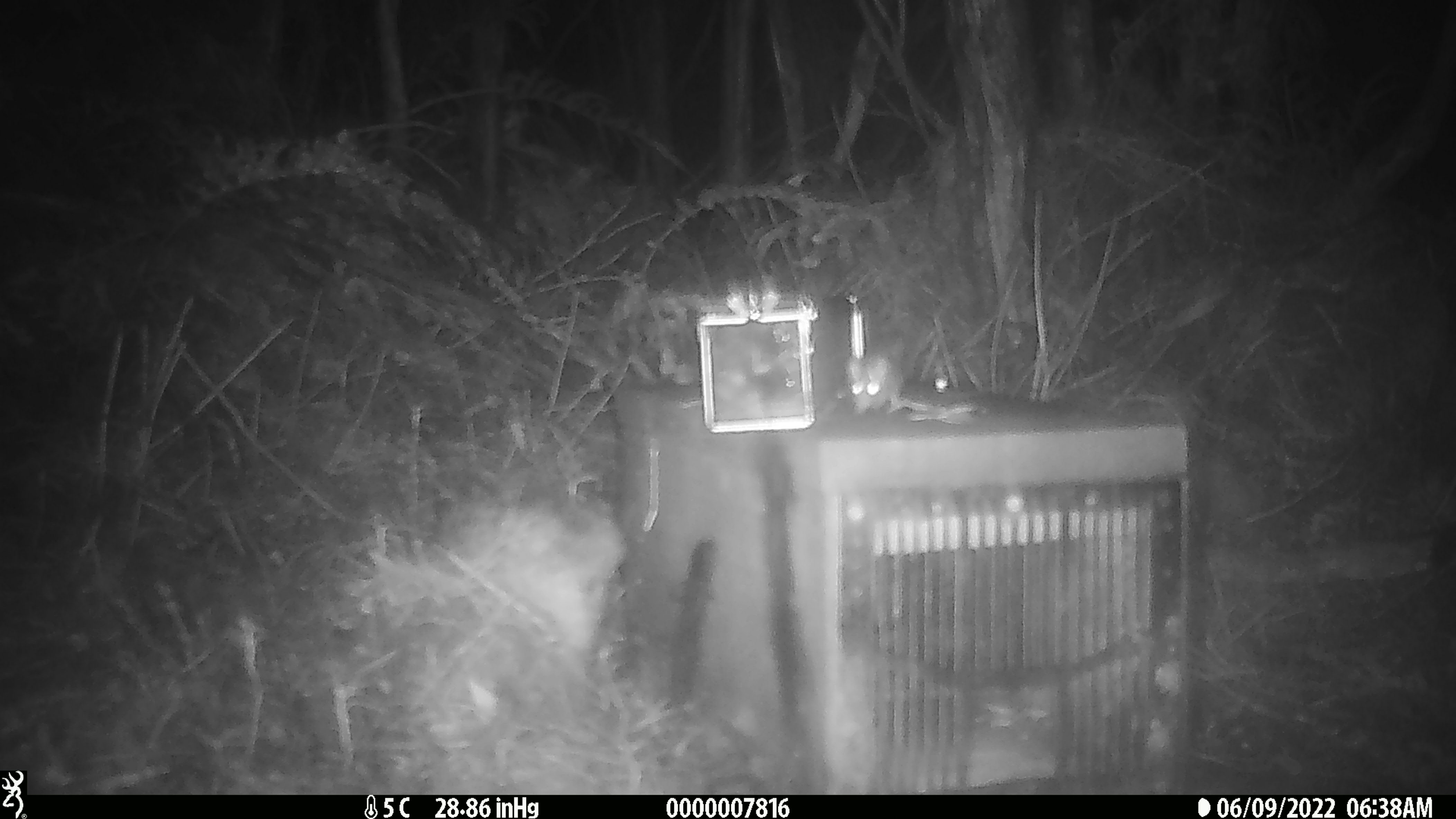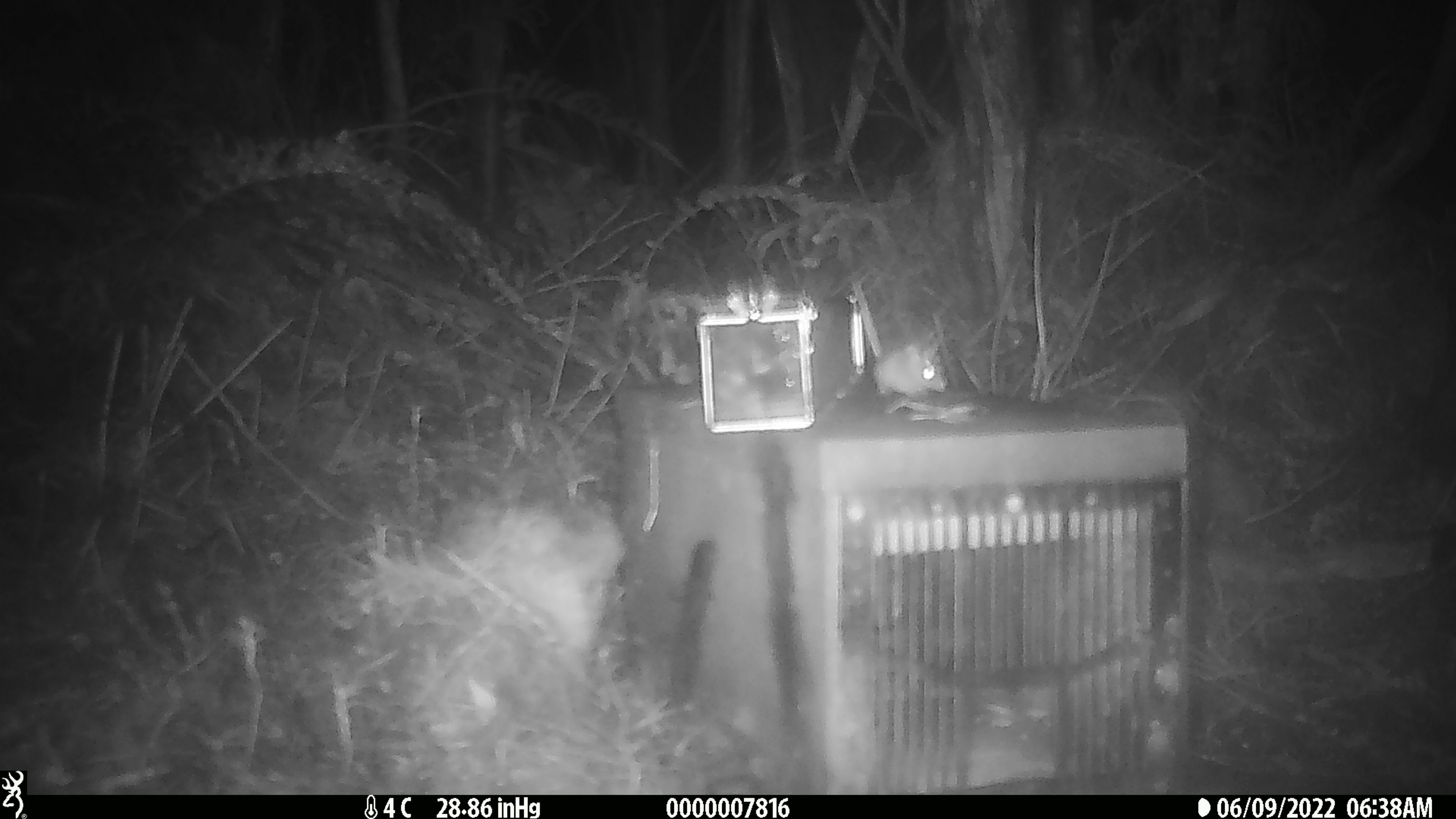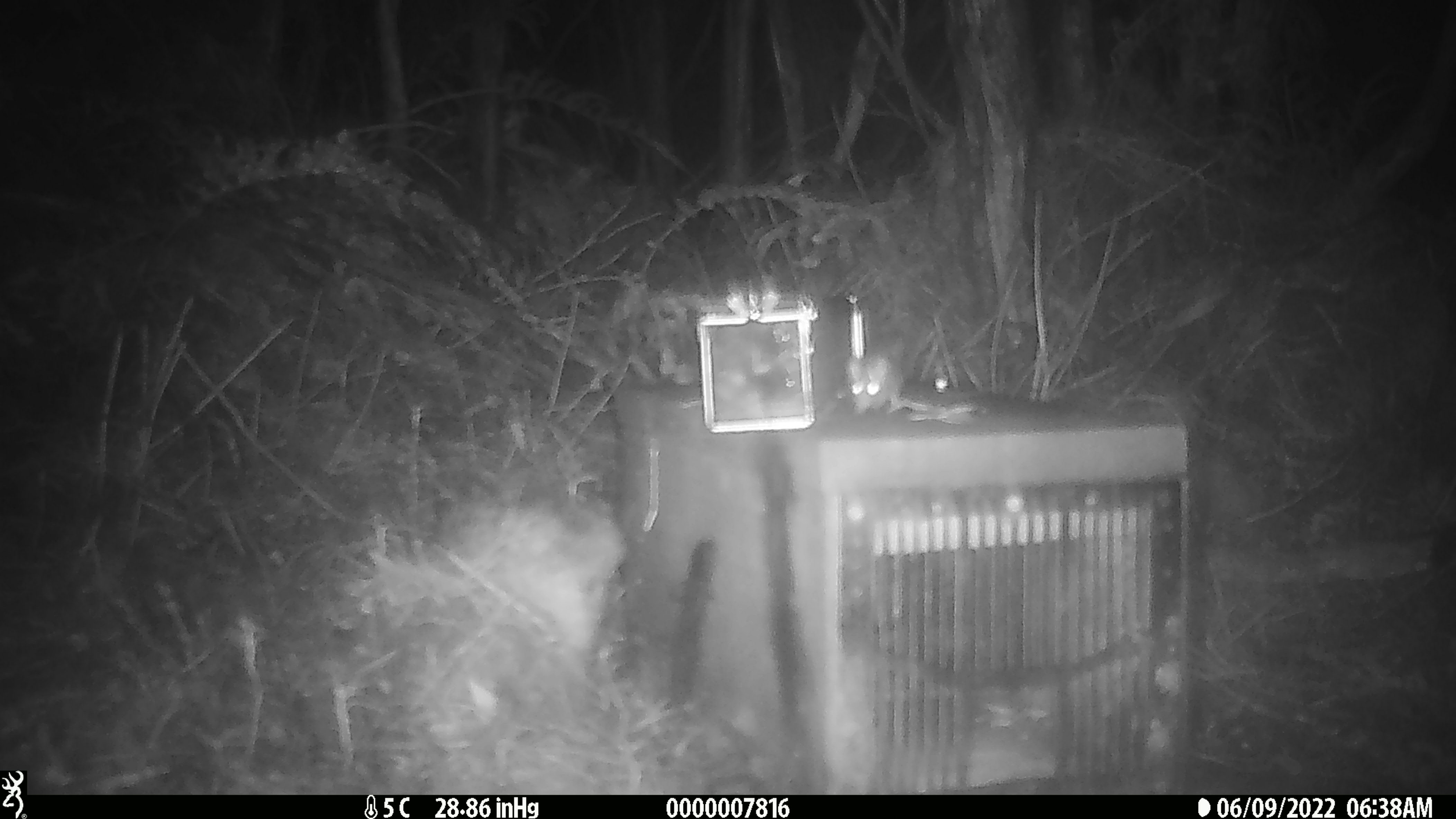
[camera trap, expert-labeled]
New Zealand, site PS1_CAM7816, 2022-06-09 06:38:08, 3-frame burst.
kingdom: Animalia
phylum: Chordata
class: Mammalia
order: Rodentia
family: Muridae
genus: Mus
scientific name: Mus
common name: mouse